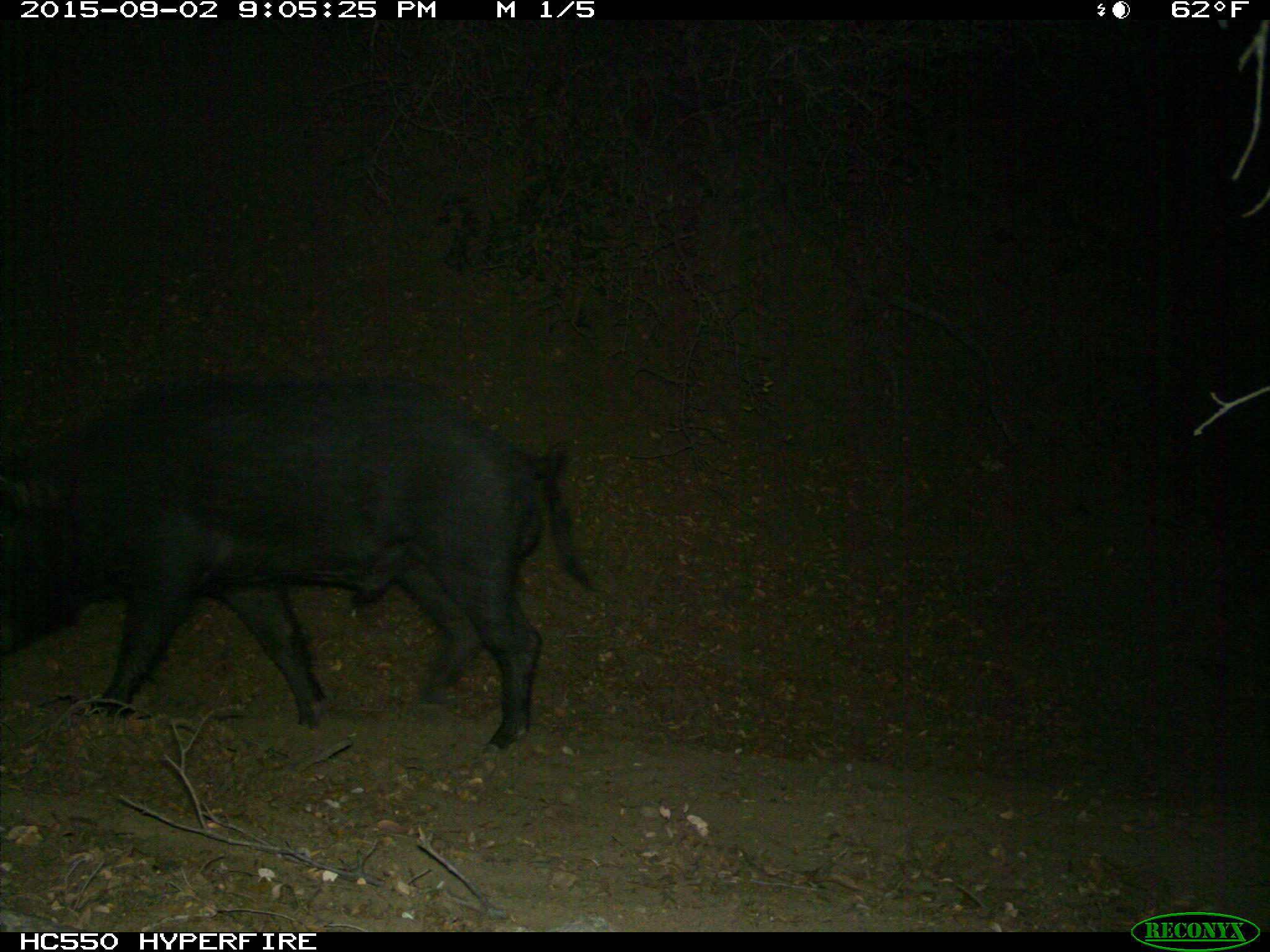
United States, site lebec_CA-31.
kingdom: Animalia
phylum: Chordata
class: Mammalia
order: Artiodactyla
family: Suidae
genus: Sus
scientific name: Sus scrofa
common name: wild boar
Sus scrofa (wild boar).